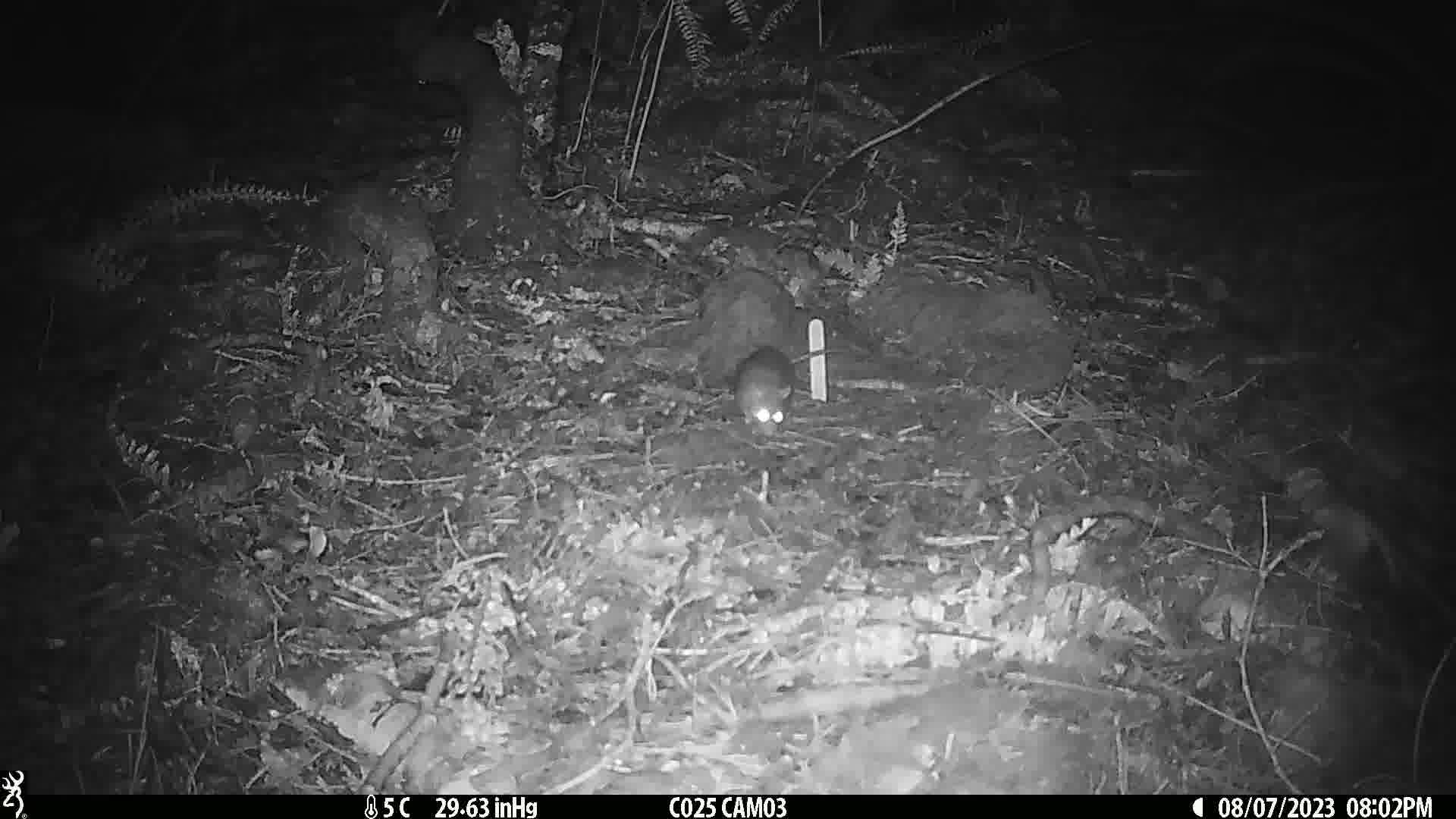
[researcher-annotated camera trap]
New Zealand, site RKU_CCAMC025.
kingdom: Animalia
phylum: Chordata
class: Mammalia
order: Rodentia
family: Muridae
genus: Rattus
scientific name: Rattus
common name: rat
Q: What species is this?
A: Rat (Rattus).